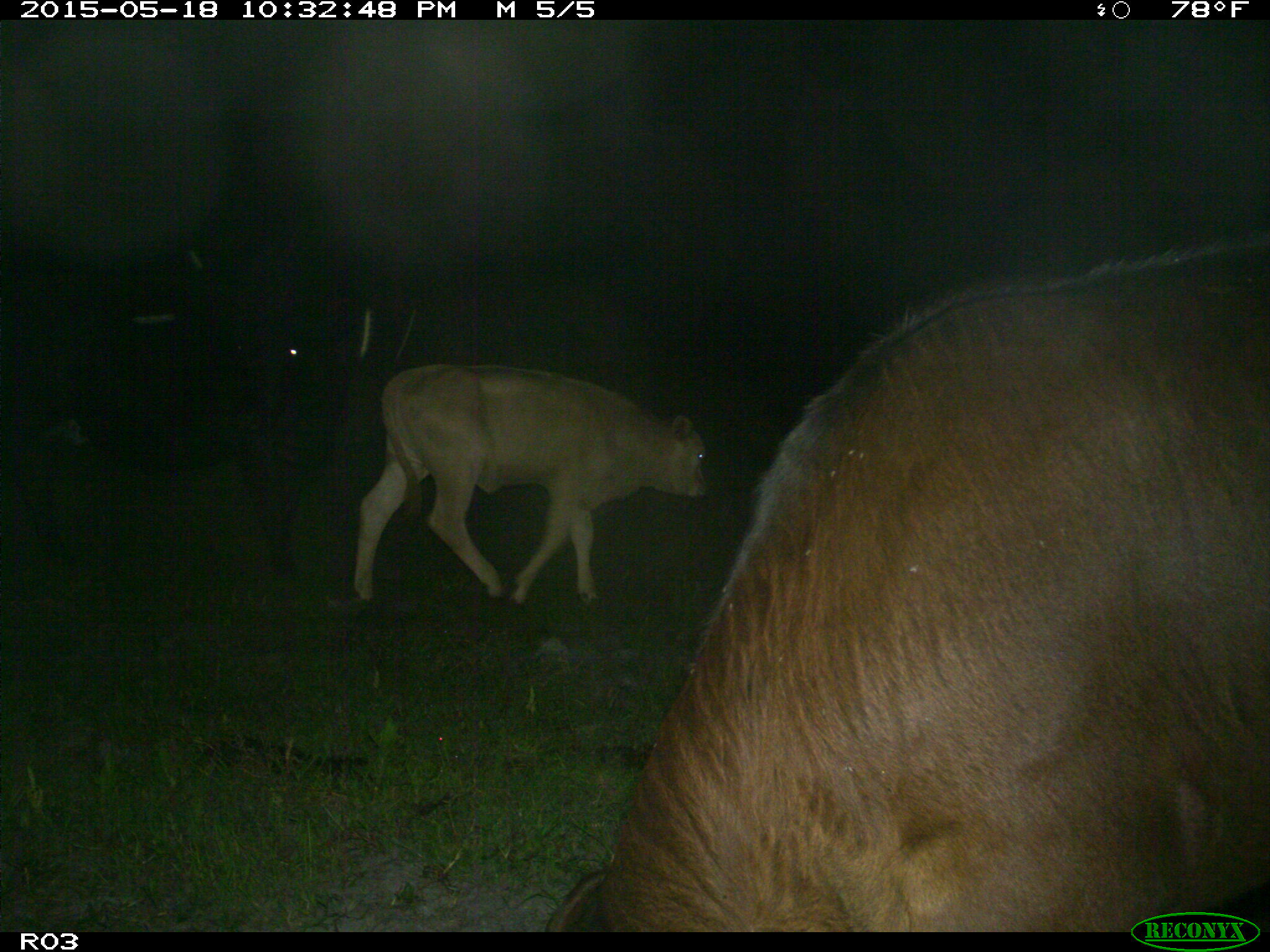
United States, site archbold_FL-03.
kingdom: Animalia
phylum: Chordata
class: Mammalia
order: Artiodactyla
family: Bovidae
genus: Bos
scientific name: Bos taurus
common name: domestic cow